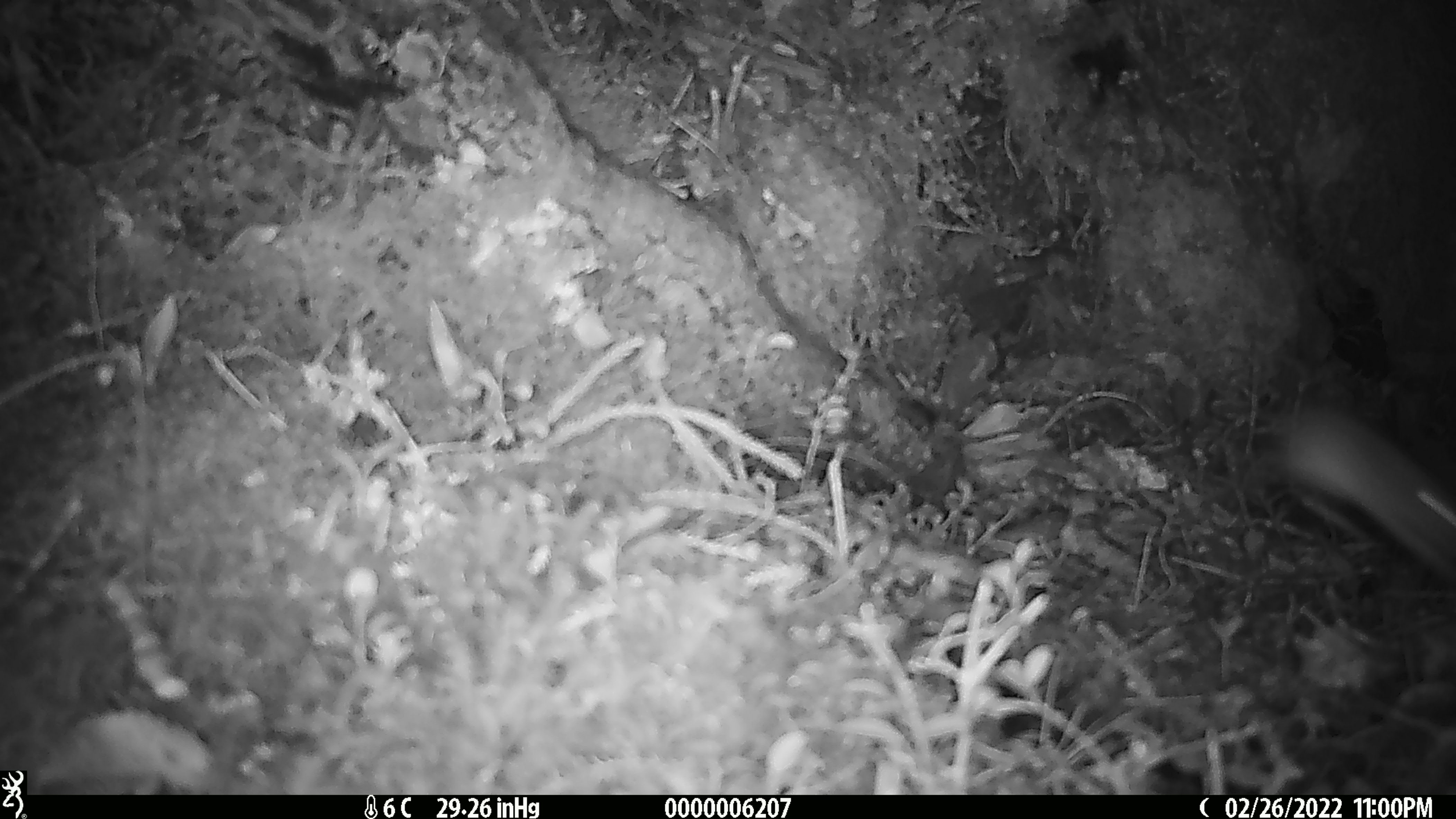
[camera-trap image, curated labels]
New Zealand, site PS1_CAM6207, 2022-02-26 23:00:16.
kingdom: Animalia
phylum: Chordata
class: Mammalia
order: Rodentia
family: Muridae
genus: Mus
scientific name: Mus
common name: mouse